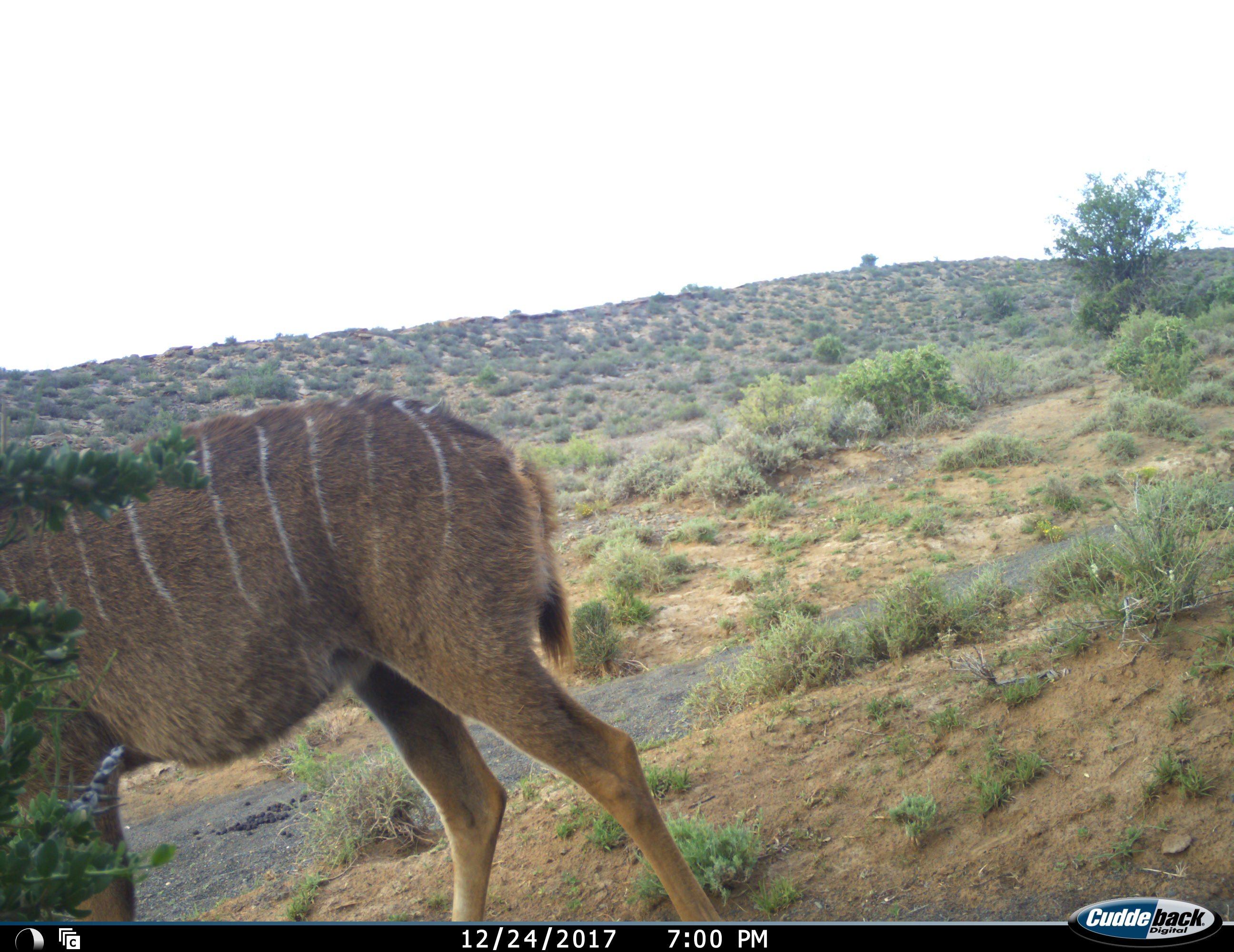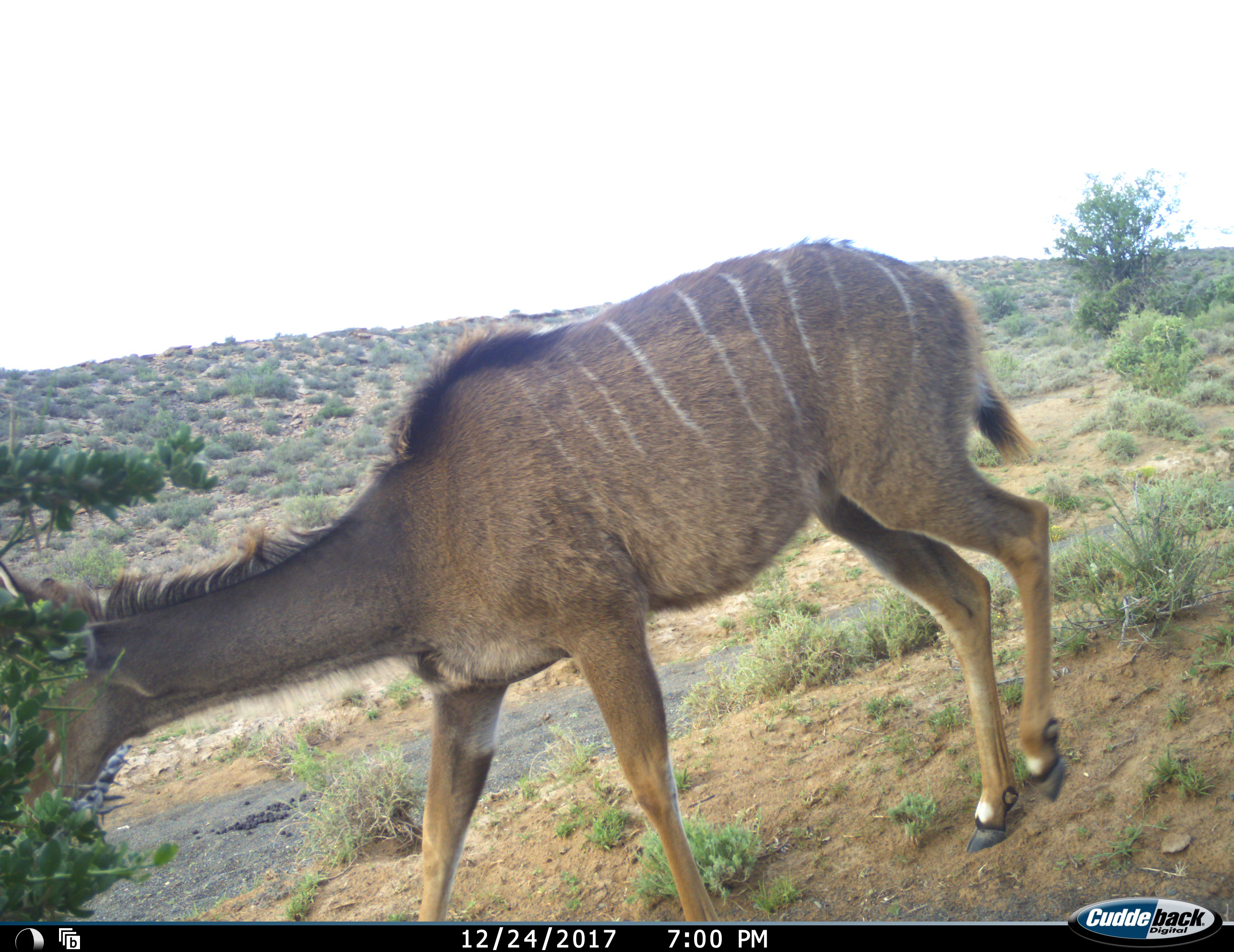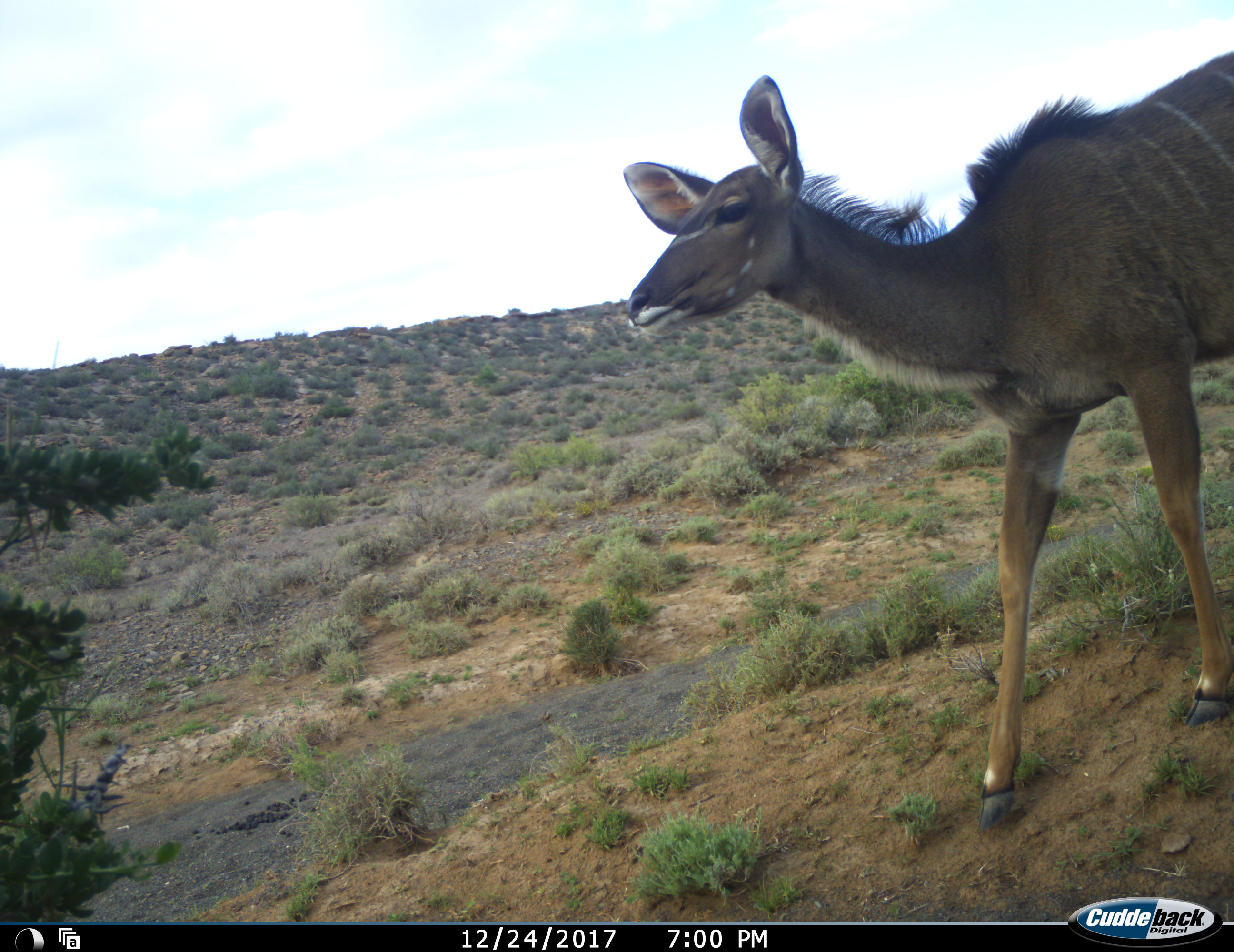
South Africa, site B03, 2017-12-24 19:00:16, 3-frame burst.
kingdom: Animalia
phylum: Chordata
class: Mammalia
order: Artiodactyla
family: Bovidae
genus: Tragelaphus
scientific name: Tragelaphus strepsiceros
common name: greater kudu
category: kudu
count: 1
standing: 10%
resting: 0%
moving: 100%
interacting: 0%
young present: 0%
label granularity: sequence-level